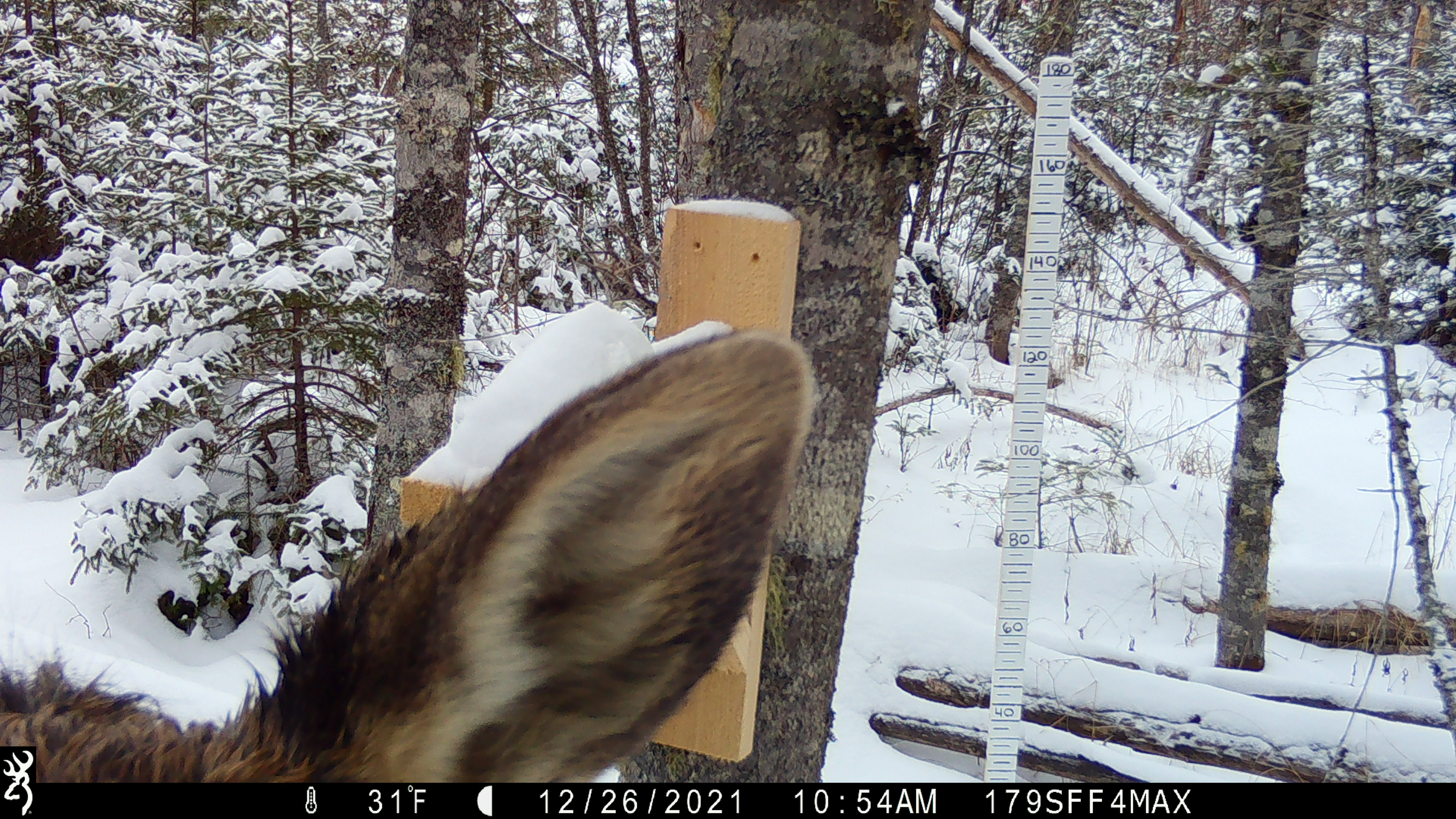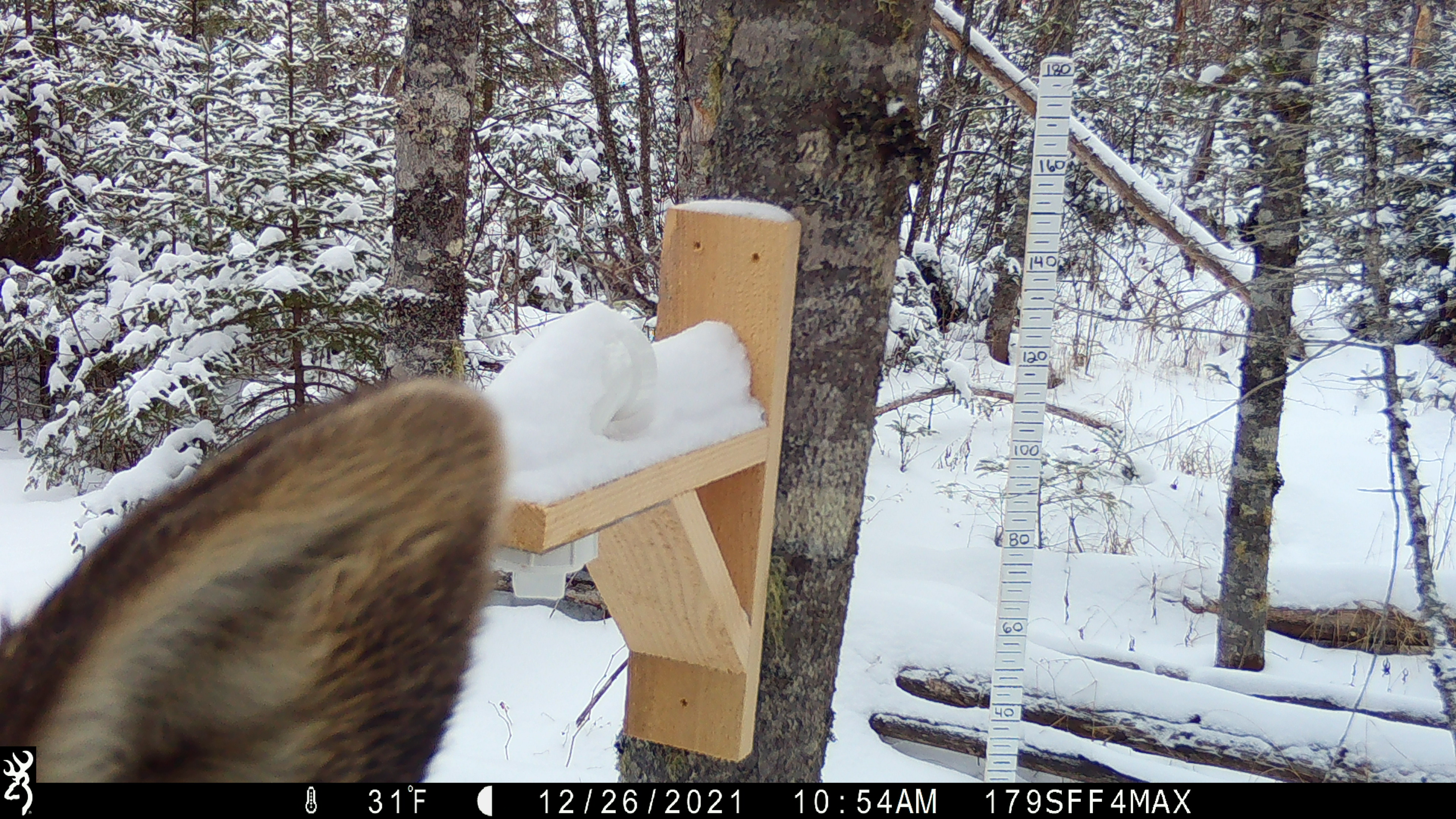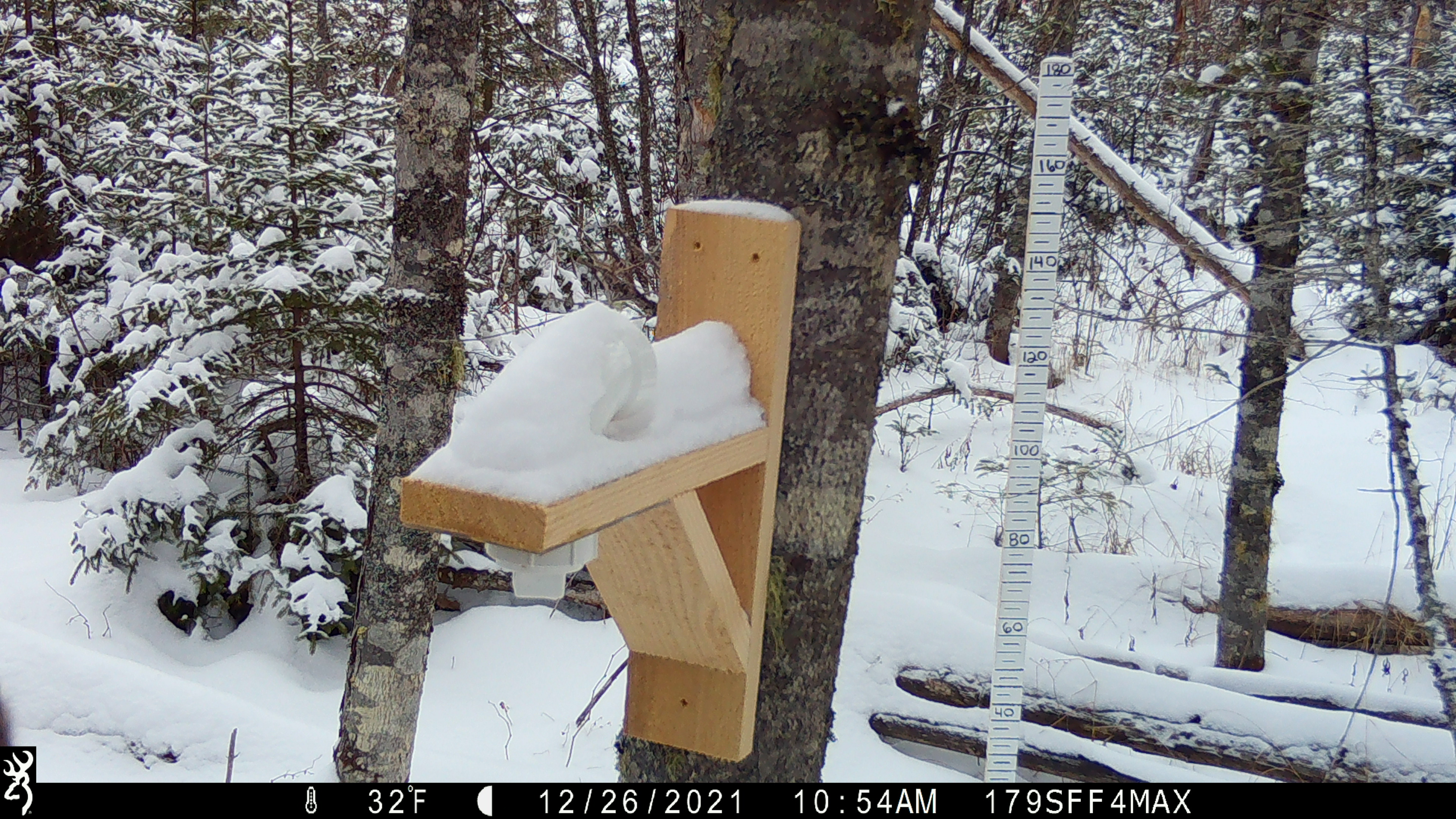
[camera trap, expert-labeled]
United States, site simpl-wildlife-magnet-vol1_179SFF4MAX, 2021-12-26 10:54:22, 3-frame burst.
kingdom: Animalia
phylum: Chordata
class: Mammalia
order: Artiodactyla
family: Cervidae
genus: Alces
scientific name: Alces alces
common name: moose